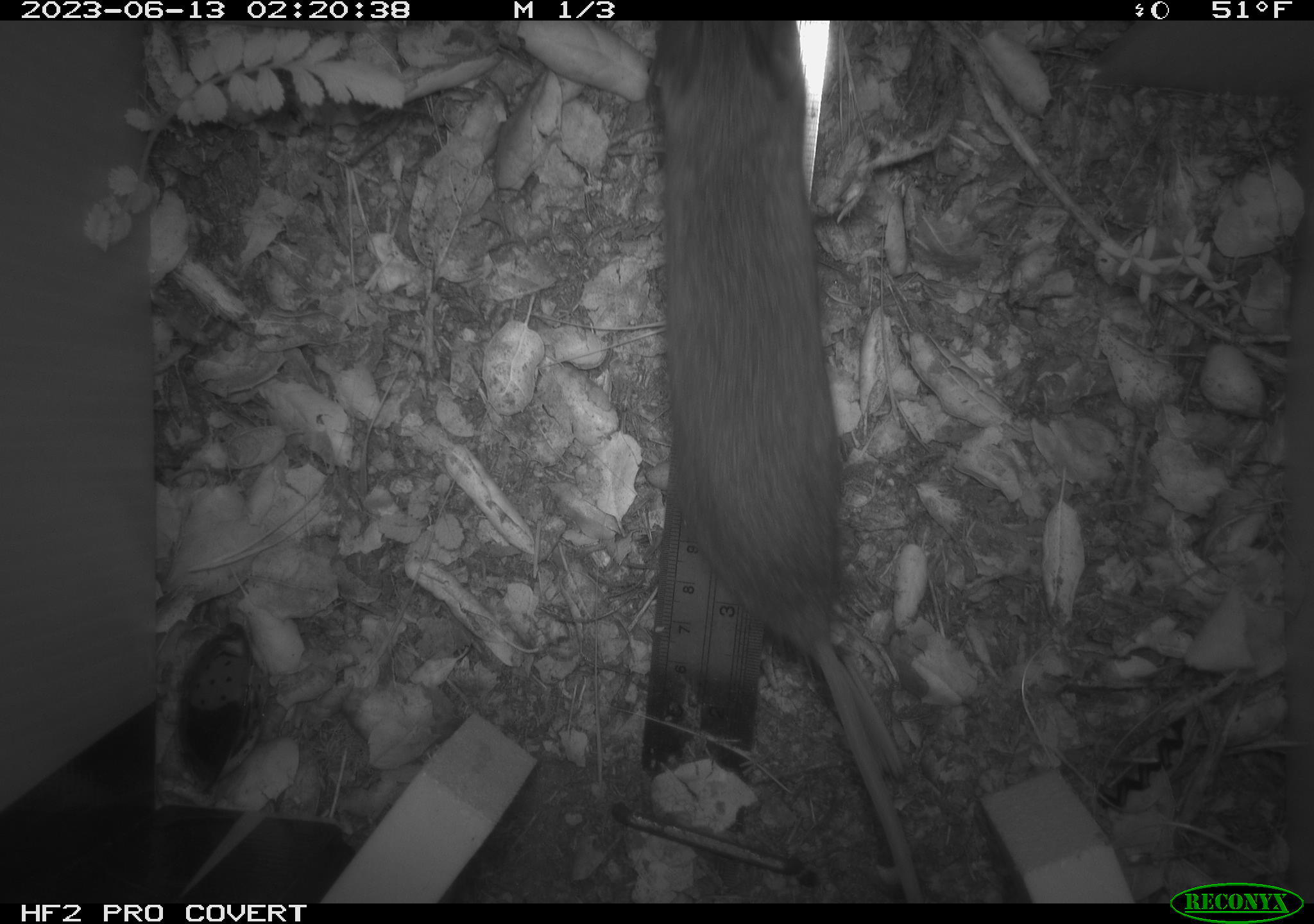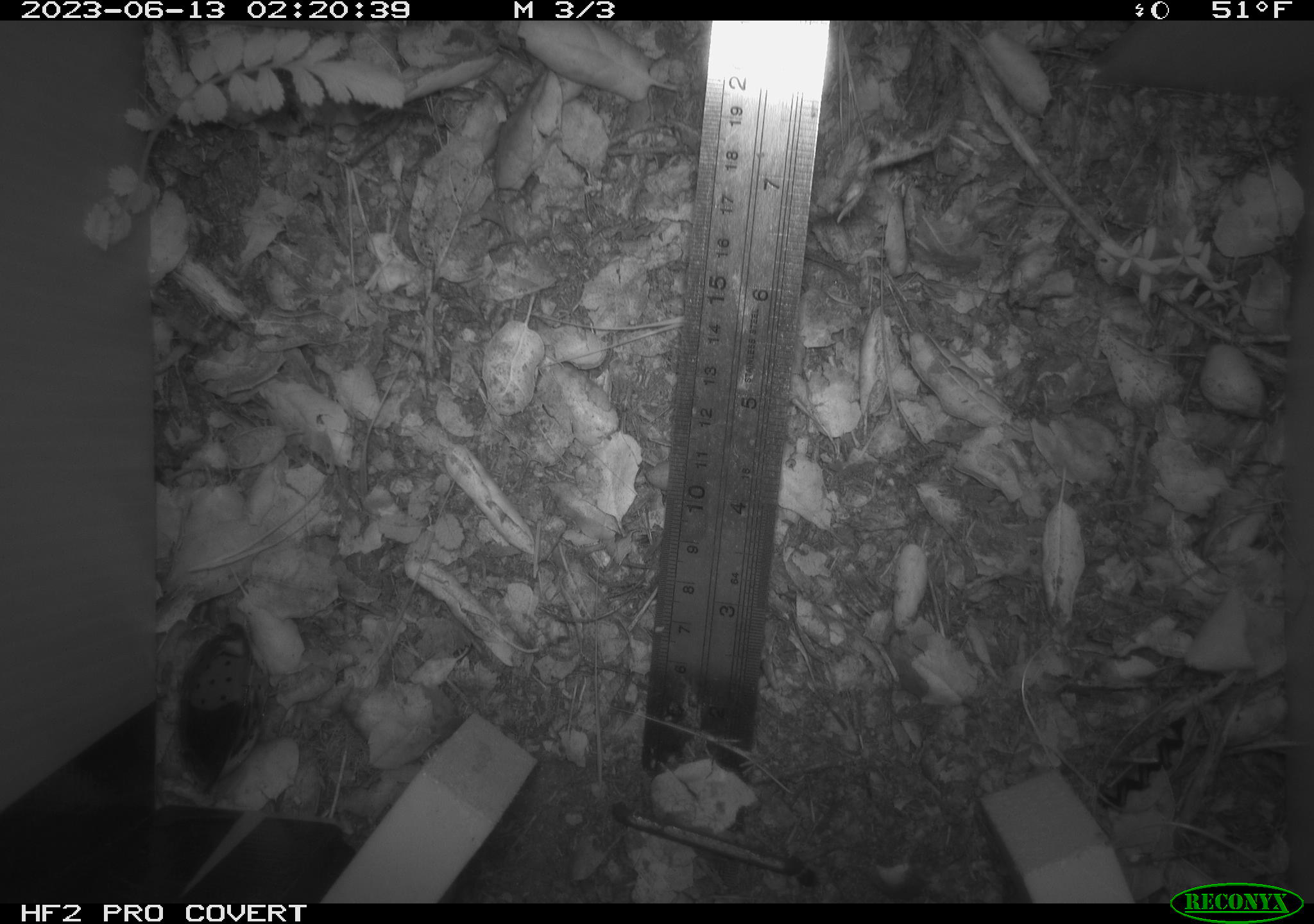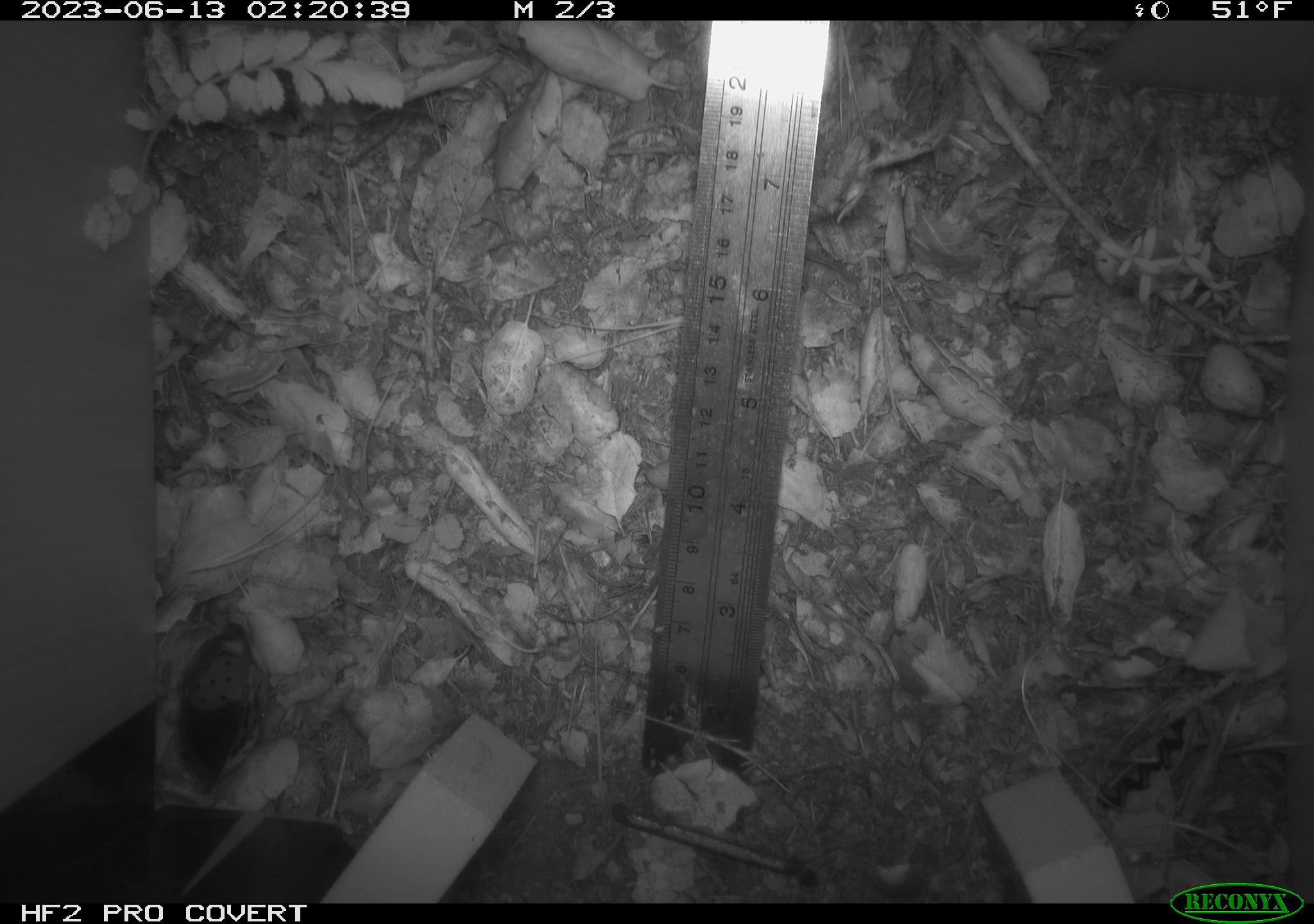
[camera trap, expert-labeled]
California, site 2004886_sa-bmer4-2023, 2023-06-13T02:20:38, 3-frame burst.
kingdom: Animalia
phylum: Chordata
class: Mammalia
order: Rodentia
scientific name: Rodentia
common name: mouse species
Mouse species (Rodentia).